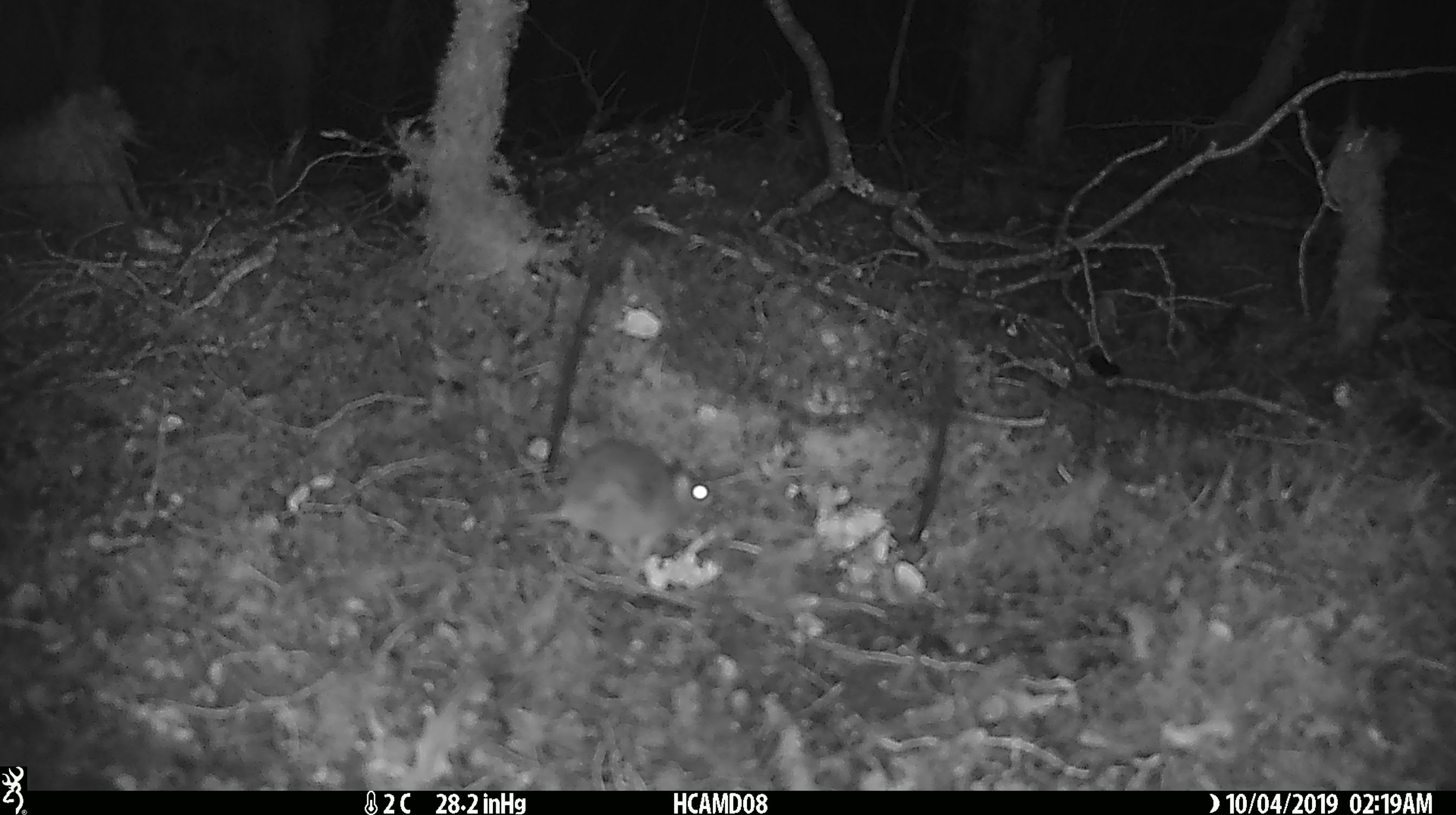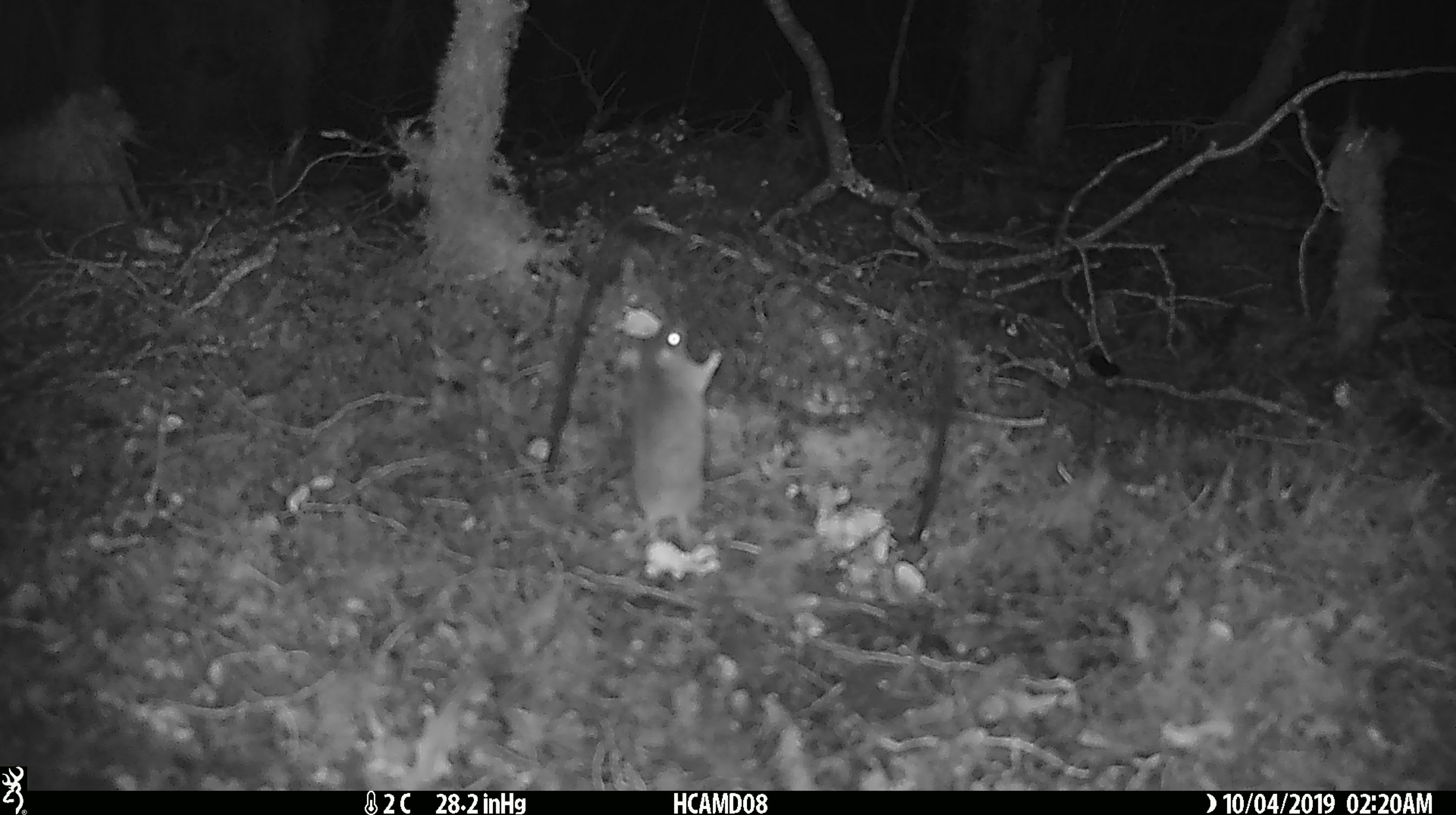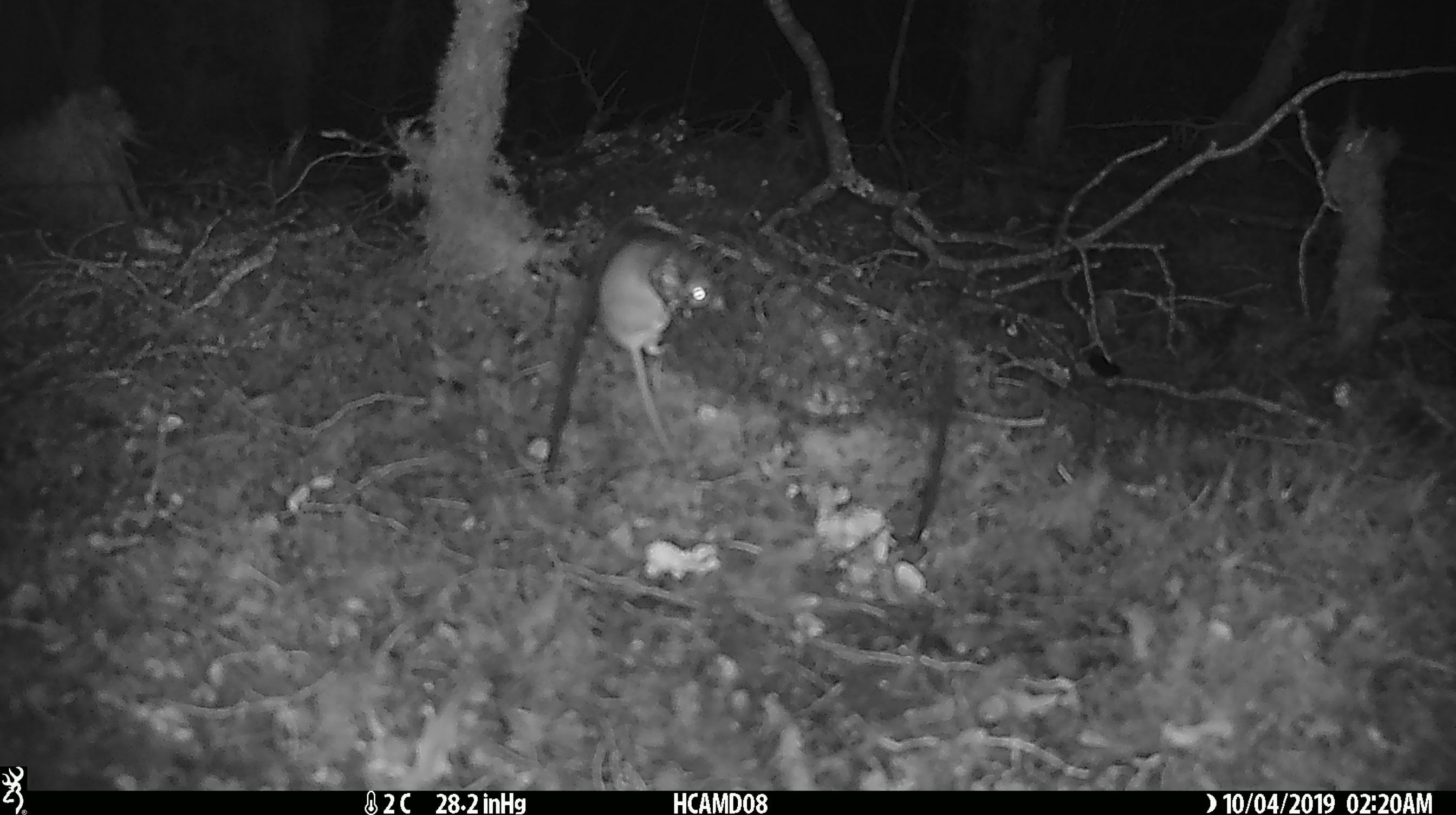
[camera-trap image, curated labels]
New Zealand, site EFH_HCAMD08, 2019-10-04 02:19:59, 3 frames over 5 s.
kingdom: Animalia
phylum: Chordata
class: Mammalia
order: Rodentia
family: Muridae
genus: Mus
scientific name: Mus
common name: mouse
Mouse (Mus).